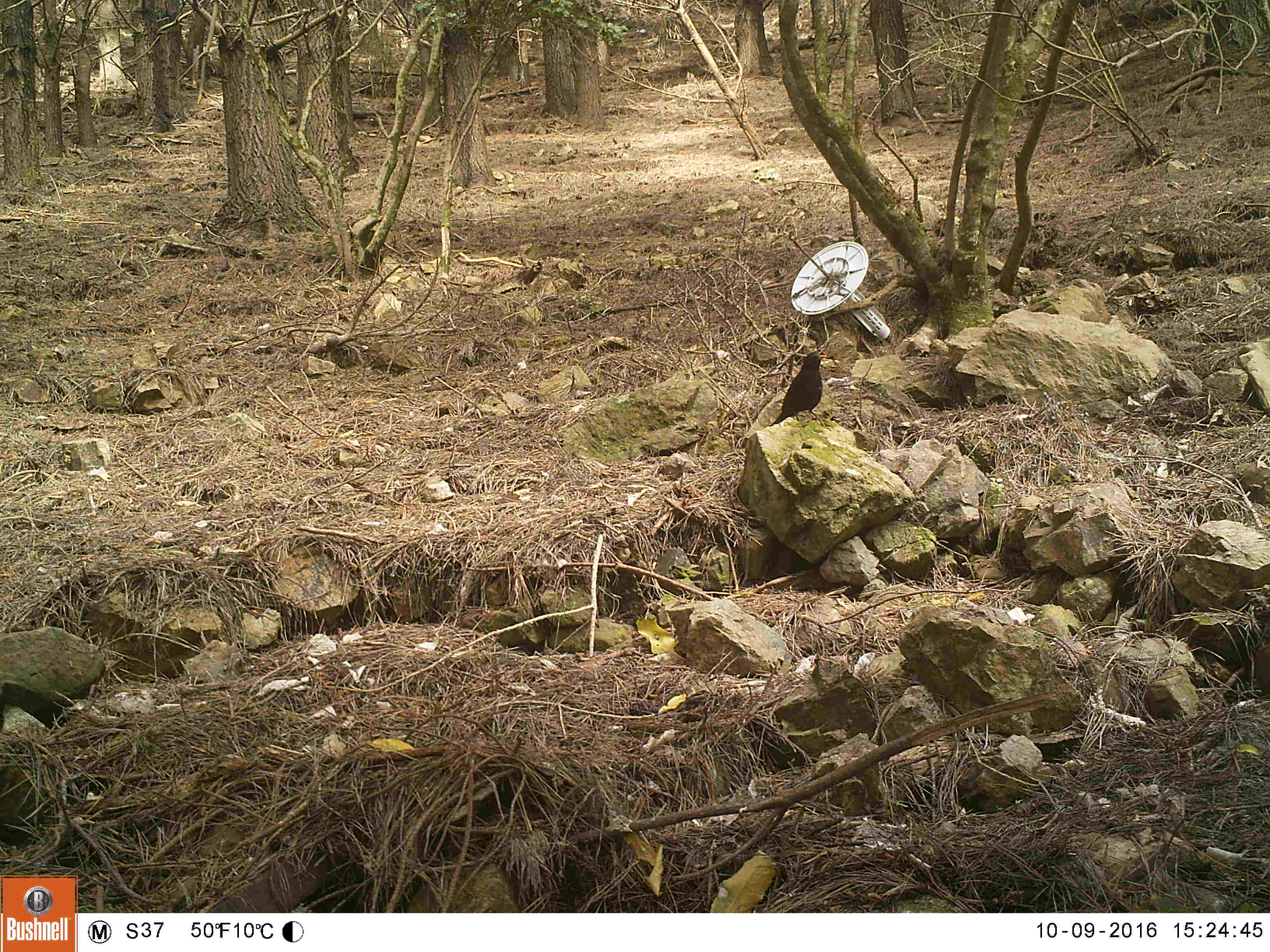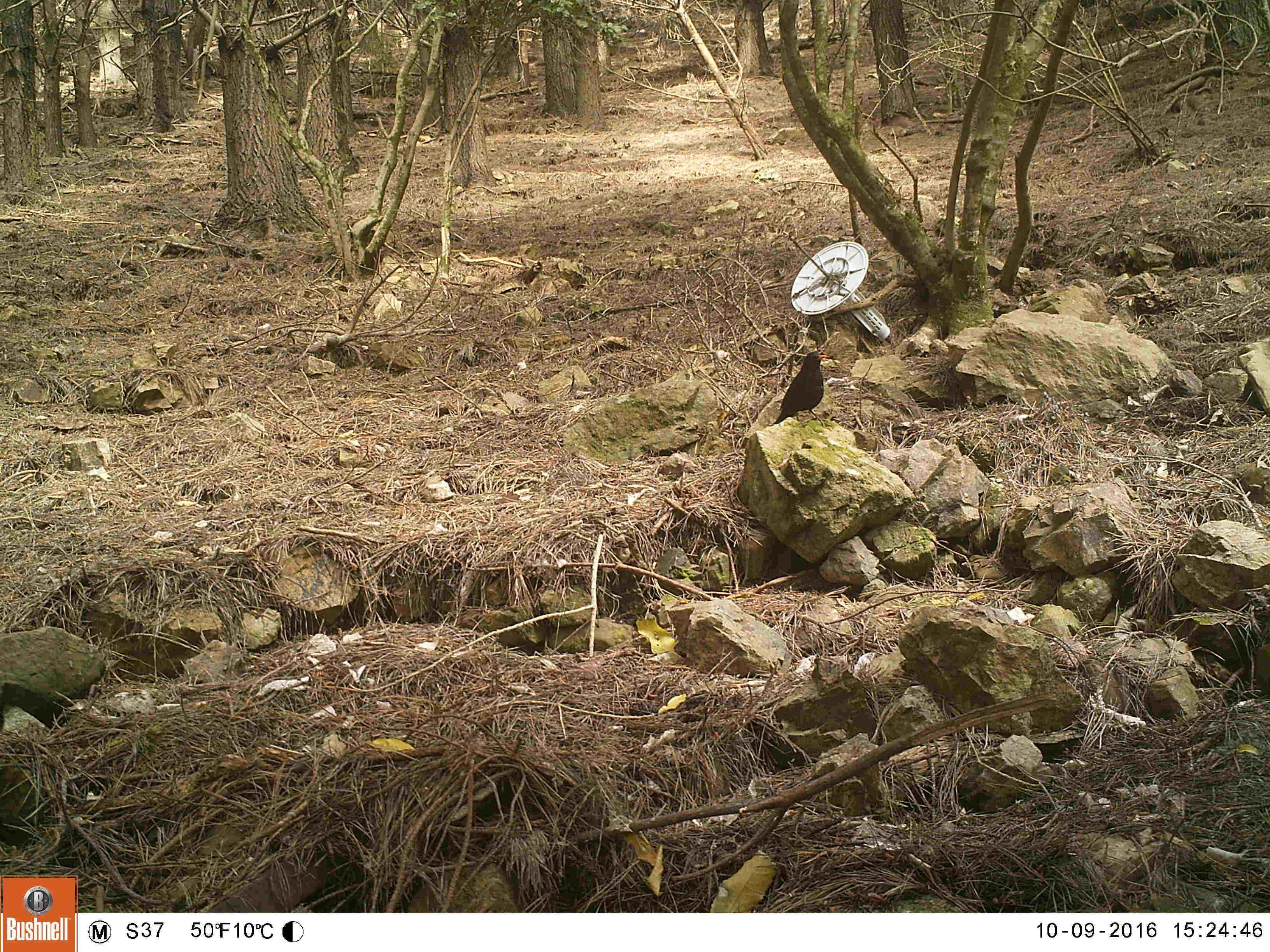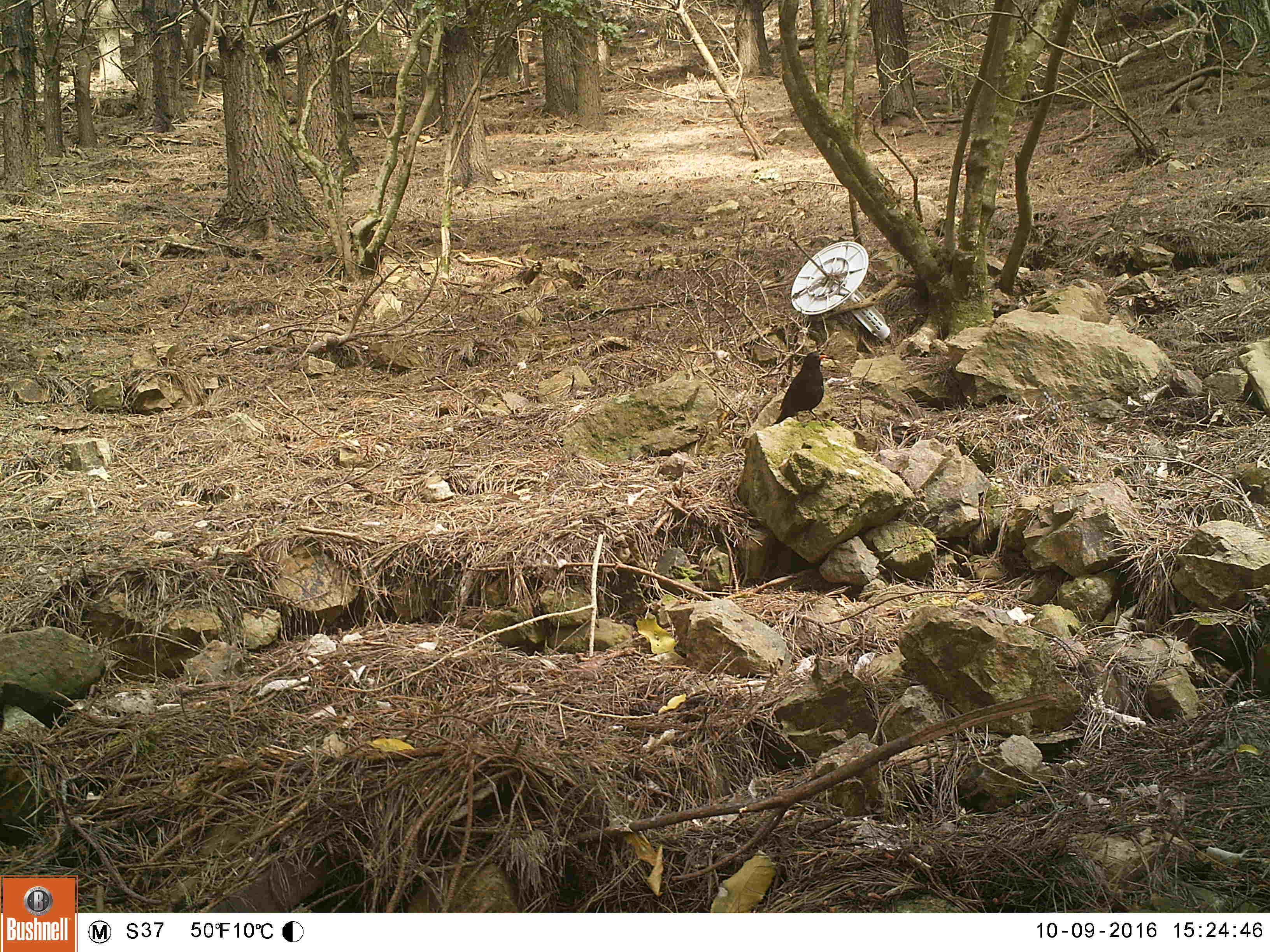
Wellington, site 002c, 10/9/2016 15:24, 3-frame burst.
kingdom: Animalia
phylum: Chordata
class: Aves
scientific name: Aves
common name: bird